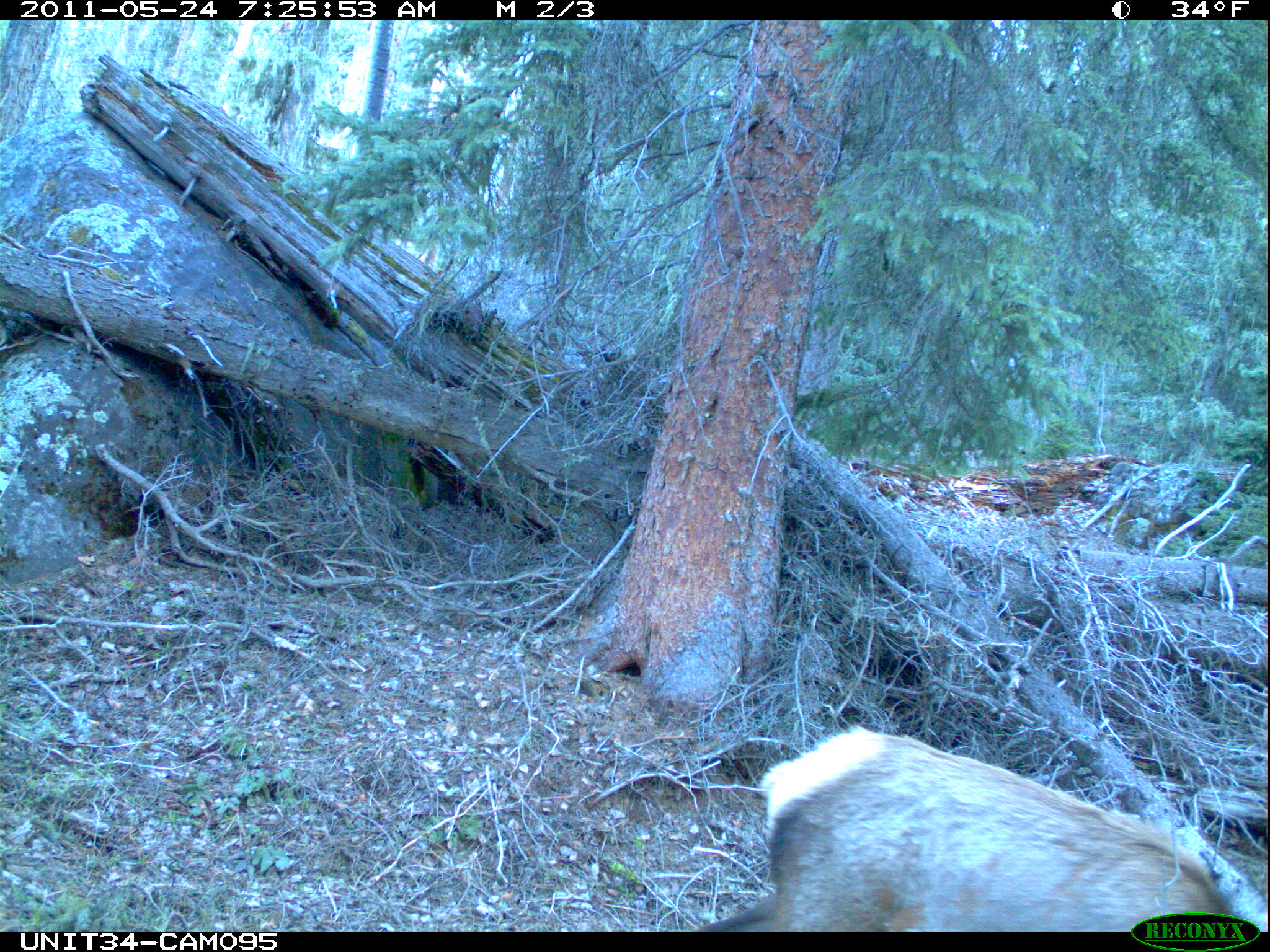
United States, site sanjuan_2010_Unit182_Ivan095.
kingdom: Animalia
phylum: Chordata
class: Mammalia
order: Artiodactyla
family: Cervidae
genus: Cervus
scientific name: Cervus elaphus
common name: red deer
Cervus elaphus (red deer).